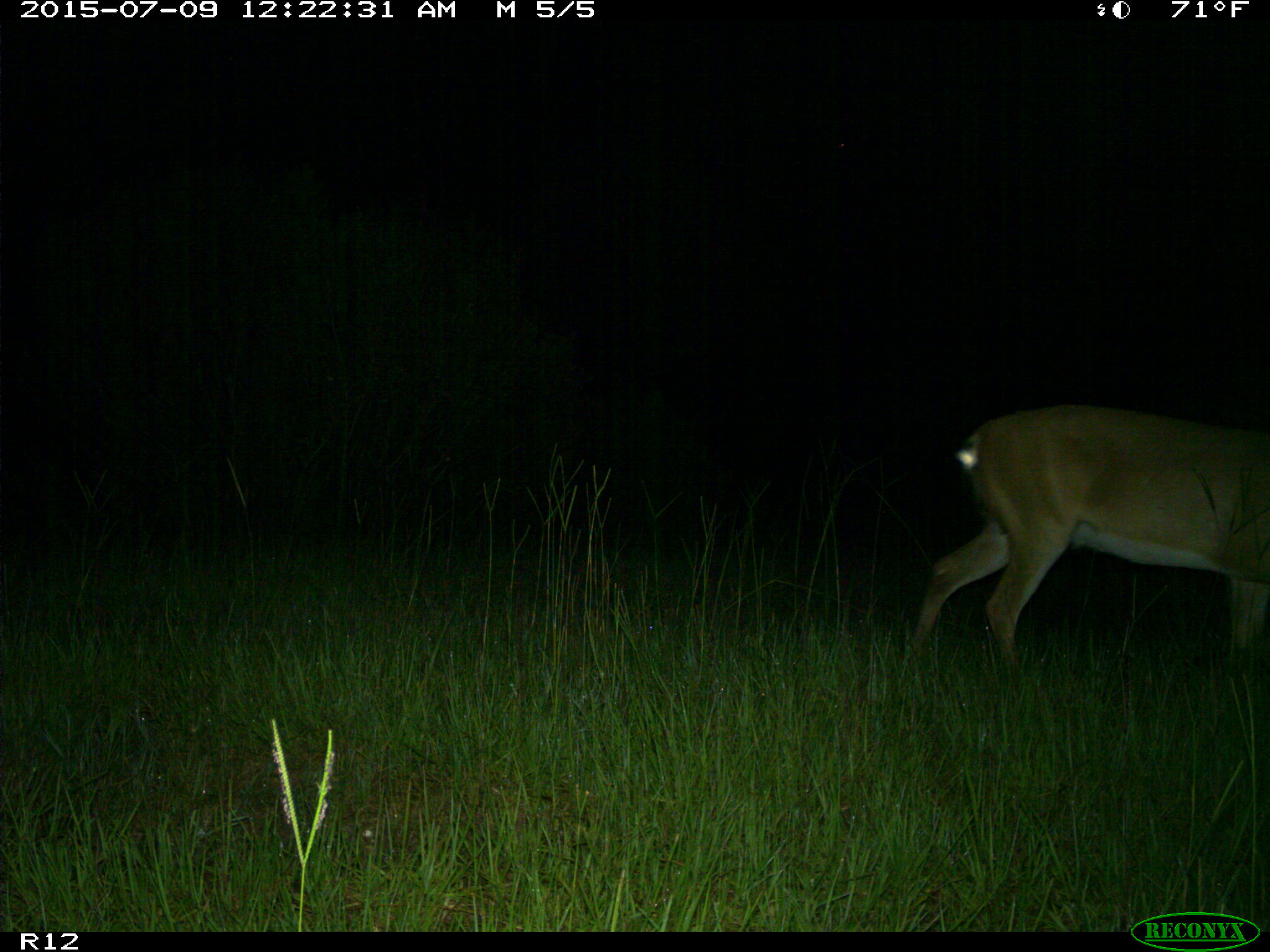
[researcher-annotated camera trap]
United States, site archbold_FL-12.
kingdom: Animalia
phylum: Chordata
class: Mammalia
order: Artiodactyla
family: Cervidae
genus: Odocoileus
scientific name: Odocoileus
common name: deer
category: unidentified deer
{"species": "unidentified deer (deer) (Odocoileus)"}